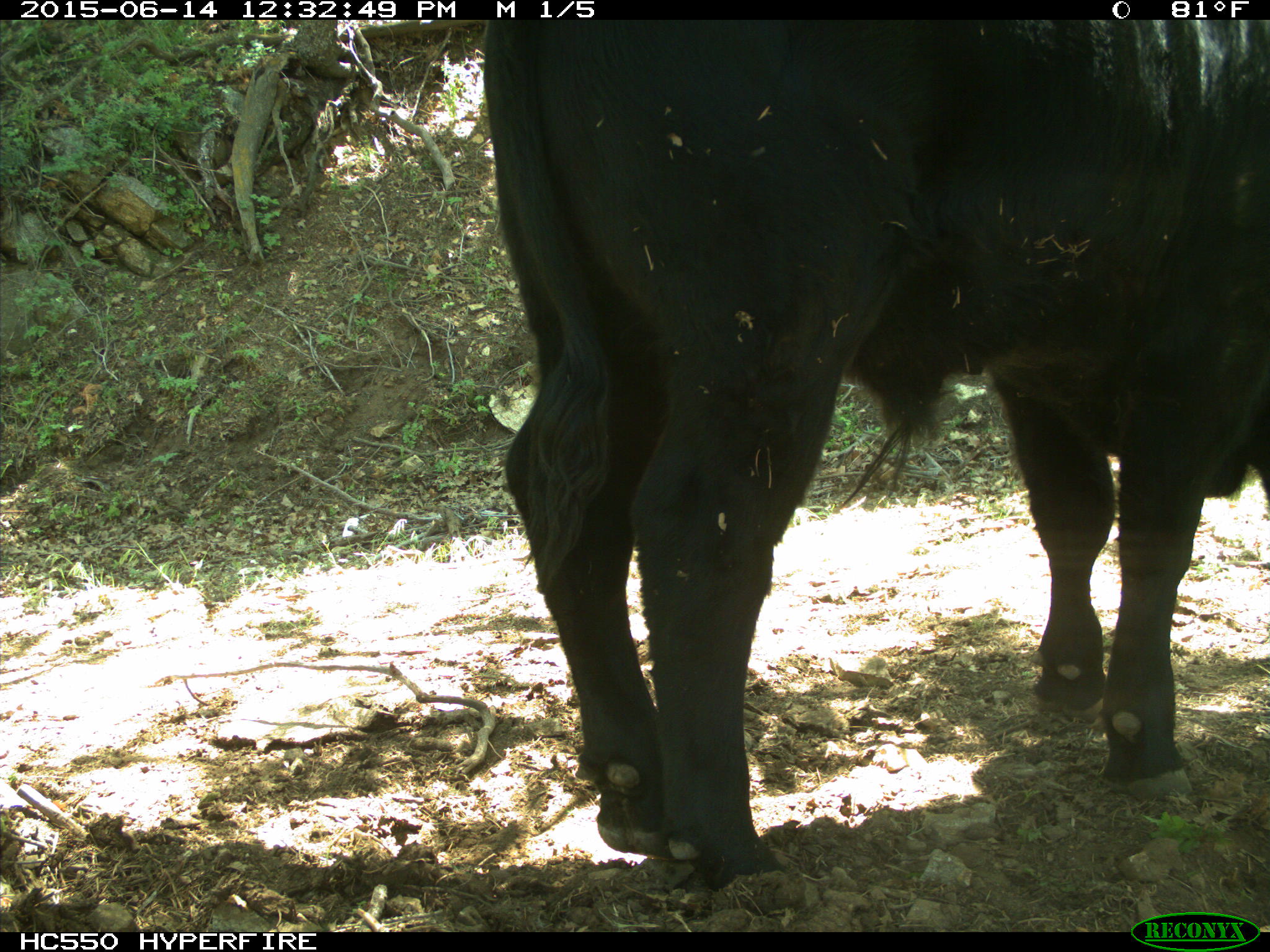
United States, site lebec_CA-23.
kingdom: Animalia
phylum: Chordata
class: Mammalia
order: Artiodactyla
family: Bovidae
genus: Bos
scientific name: Bos taurus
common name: domestic cow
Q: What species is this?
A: Bos taurus (domestic cow).